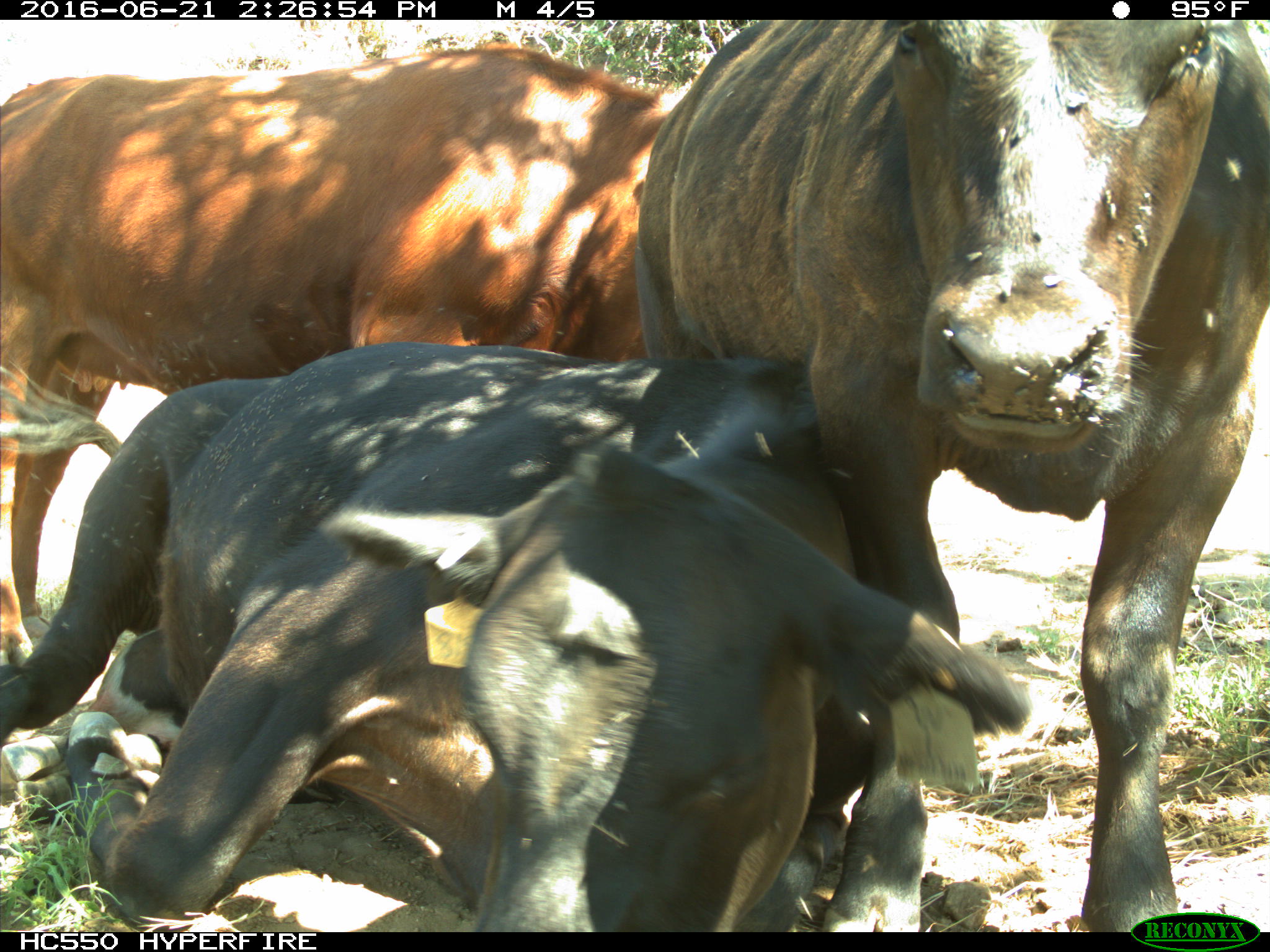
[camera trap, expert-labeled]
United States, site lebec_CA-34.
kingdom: Animalia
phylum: Chordata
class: Mammalia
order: Artiodactyla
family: Bovidae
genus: Bos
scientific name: Bos taurus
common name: domestic cow